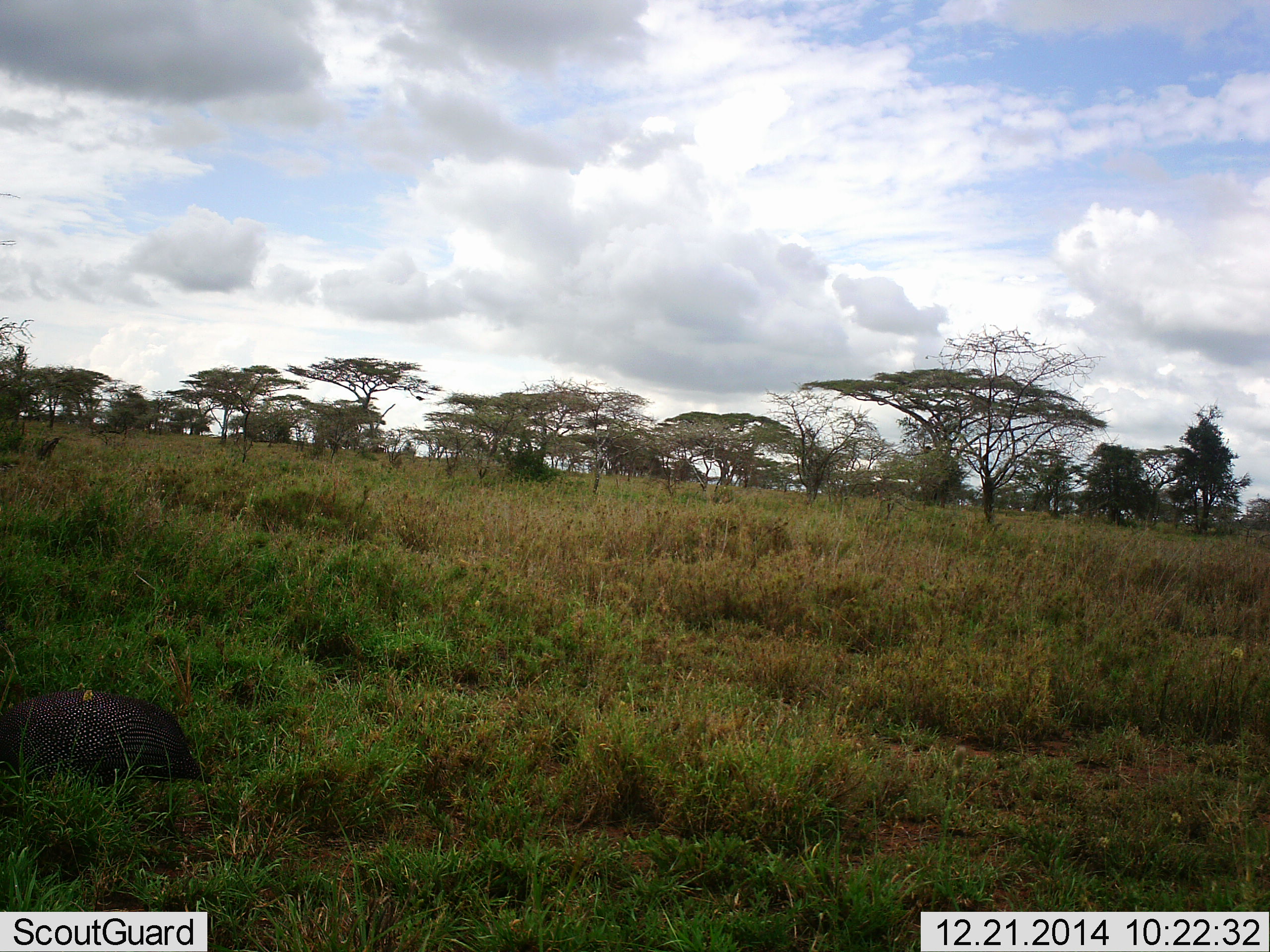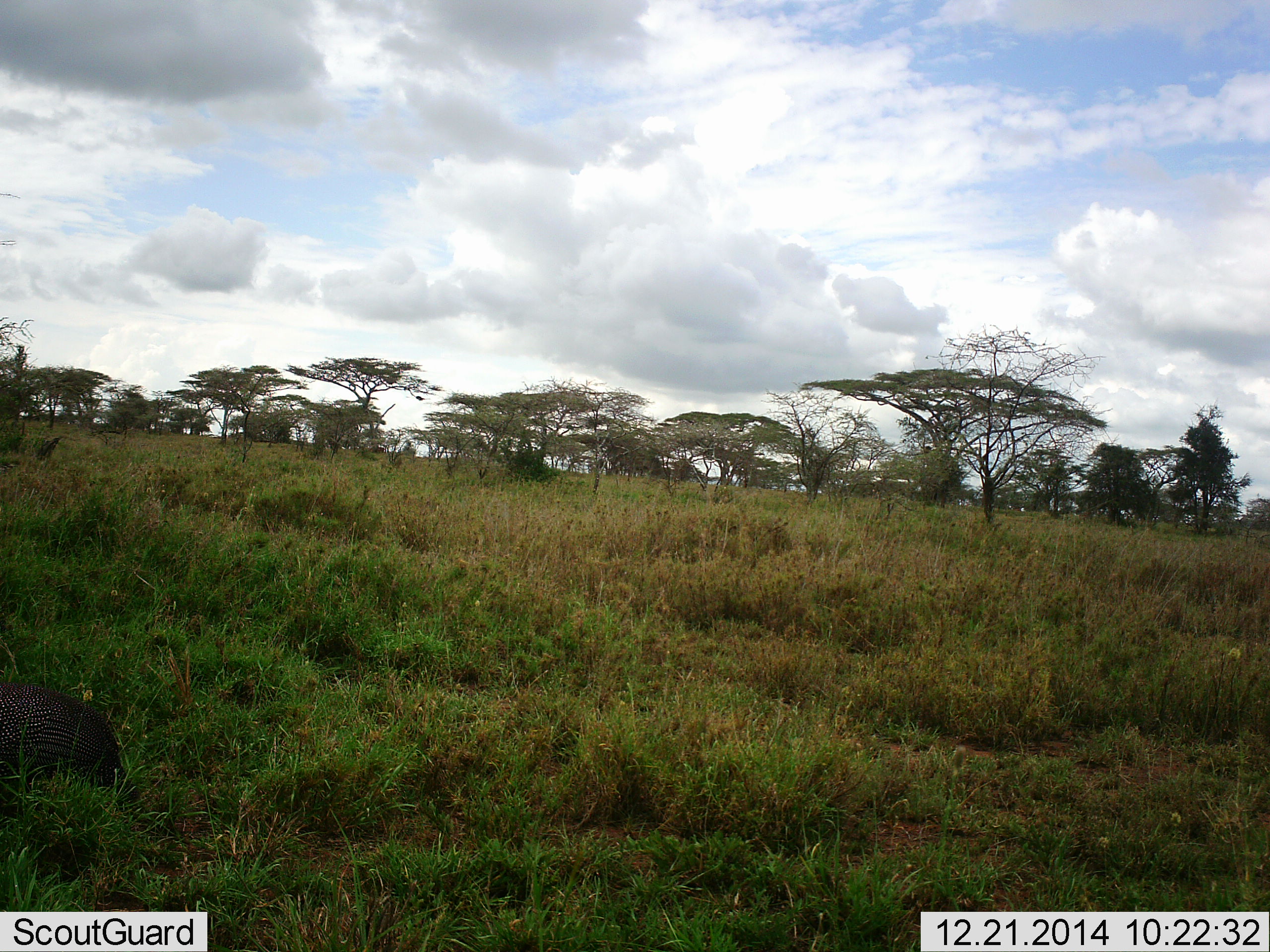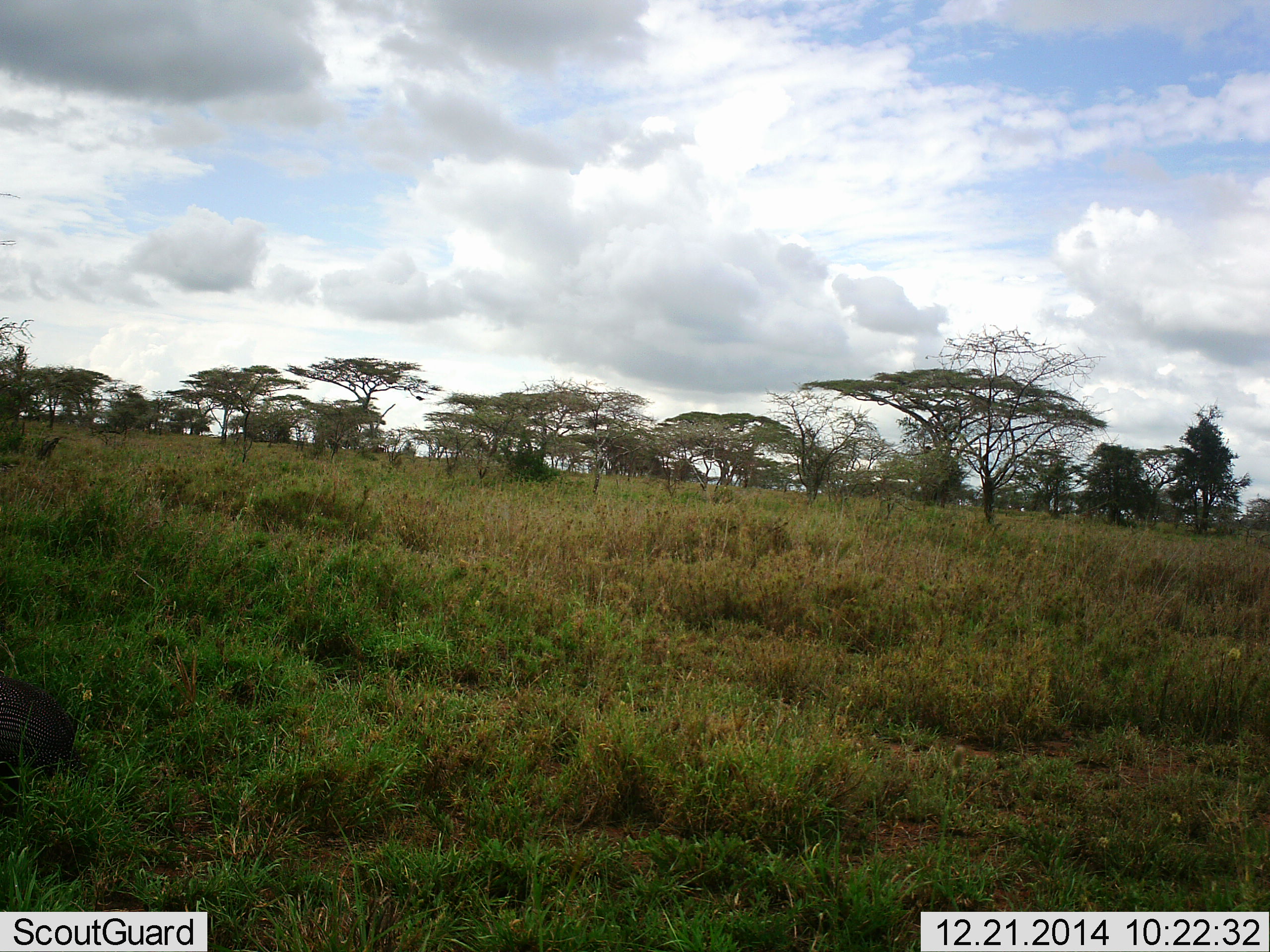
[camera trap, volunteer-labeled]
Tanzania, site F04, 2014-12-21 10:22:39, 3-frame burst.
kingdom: Animalia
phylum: Chordata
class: Aves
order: Galliformes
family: Numididae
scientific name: Numididae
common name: guinea fowl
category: guineafowl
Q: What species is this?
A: Guineafowl (guinea fowl) (Numididae).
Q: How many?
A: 1.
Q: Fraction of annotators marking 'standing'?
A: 0%.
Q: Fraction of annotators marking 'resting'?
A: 0%.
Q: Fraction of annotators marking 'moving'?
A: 100%.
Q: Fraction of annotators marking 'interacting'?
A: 0%.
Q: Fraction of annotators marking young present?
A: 0%.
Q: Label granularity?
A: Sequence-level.